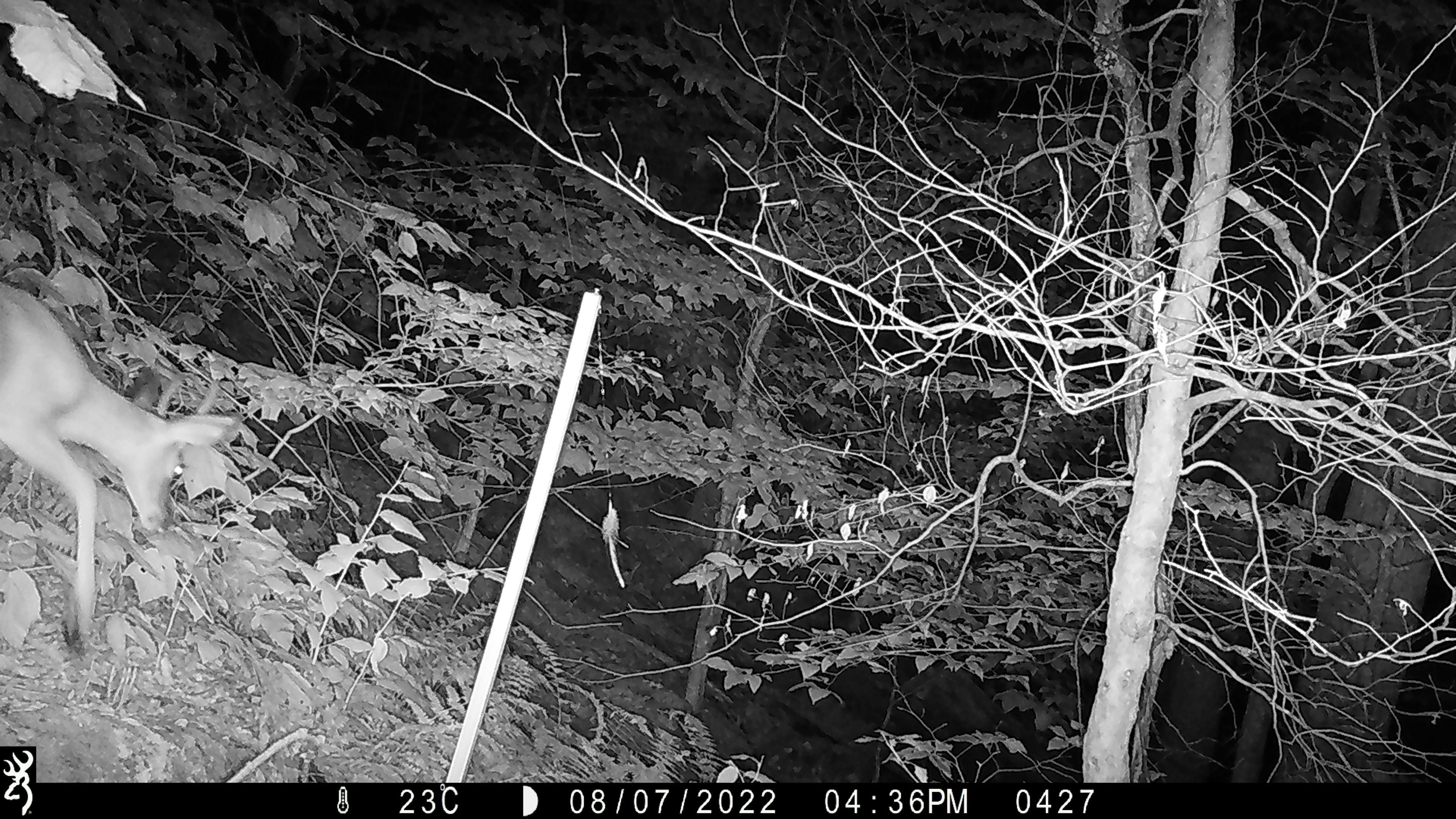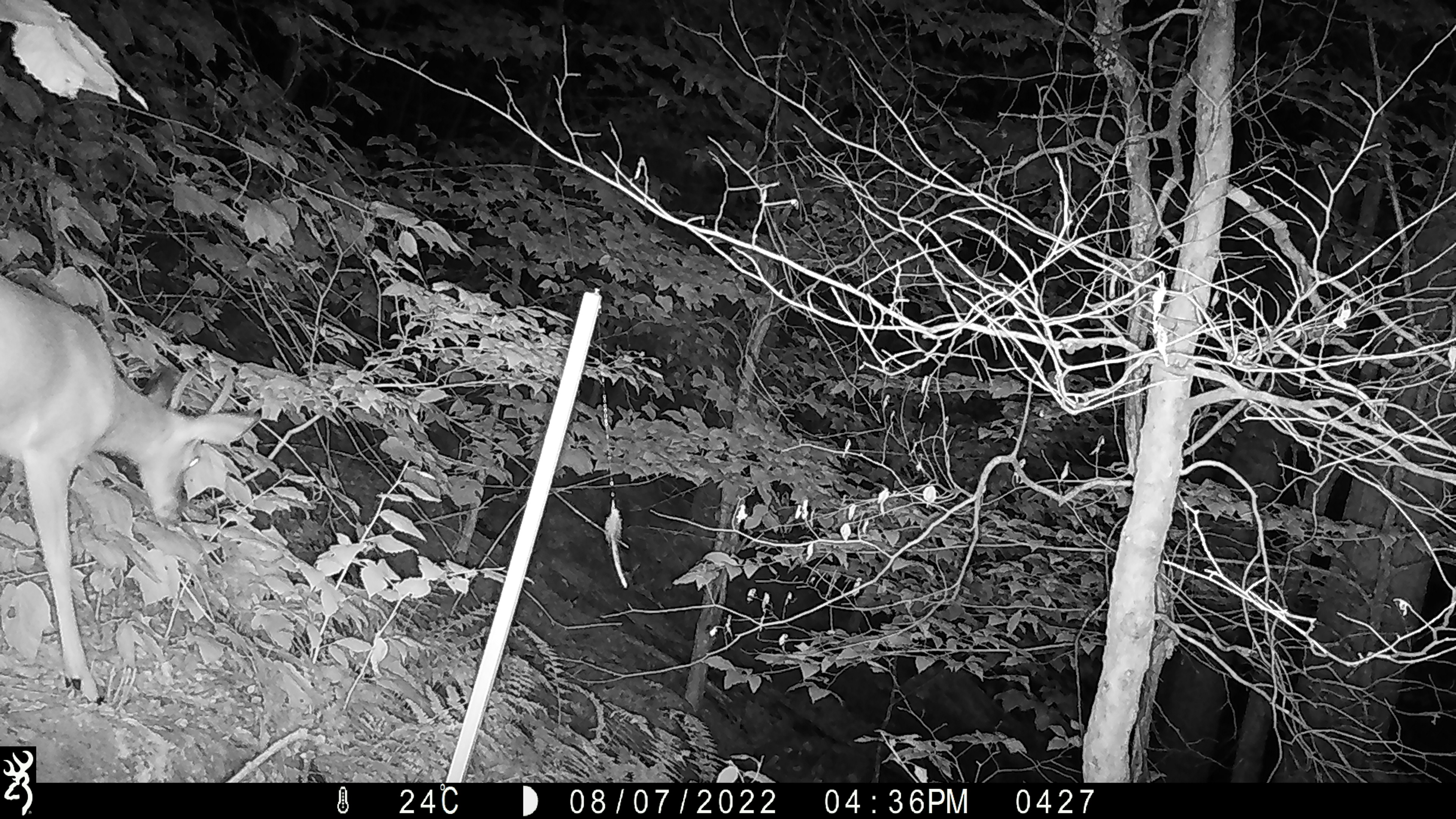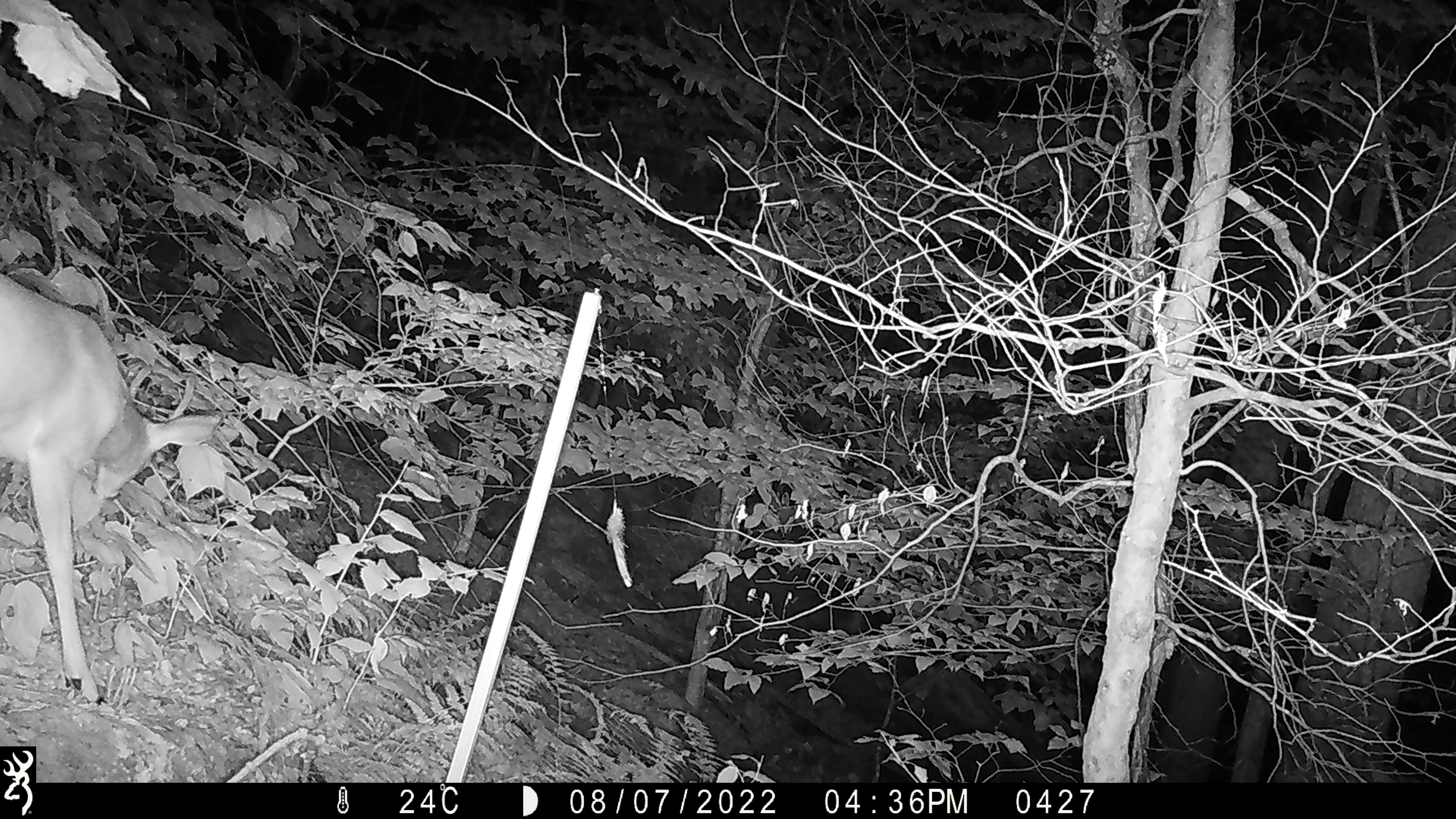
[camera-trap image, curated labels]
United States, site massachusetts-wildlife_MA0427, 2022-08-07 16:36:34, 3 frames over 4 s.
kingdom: Animalia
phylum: Chordata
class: Mammalia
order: Artiodactyla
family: Cervidae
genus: Odocoileus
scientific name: Odocoileus virginianus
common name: white-tailed deer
White-tailed deer (Odocoileus virginianus).